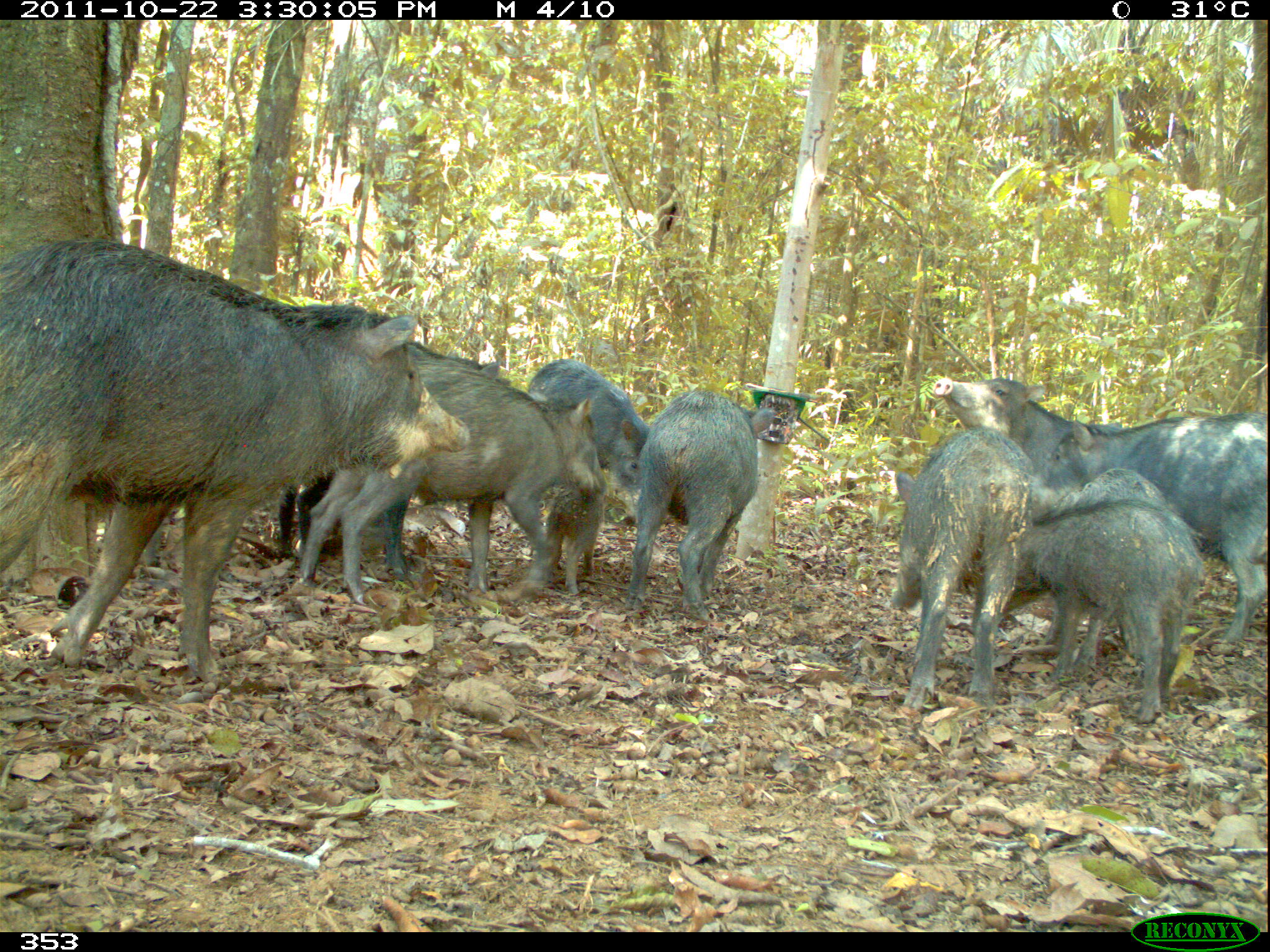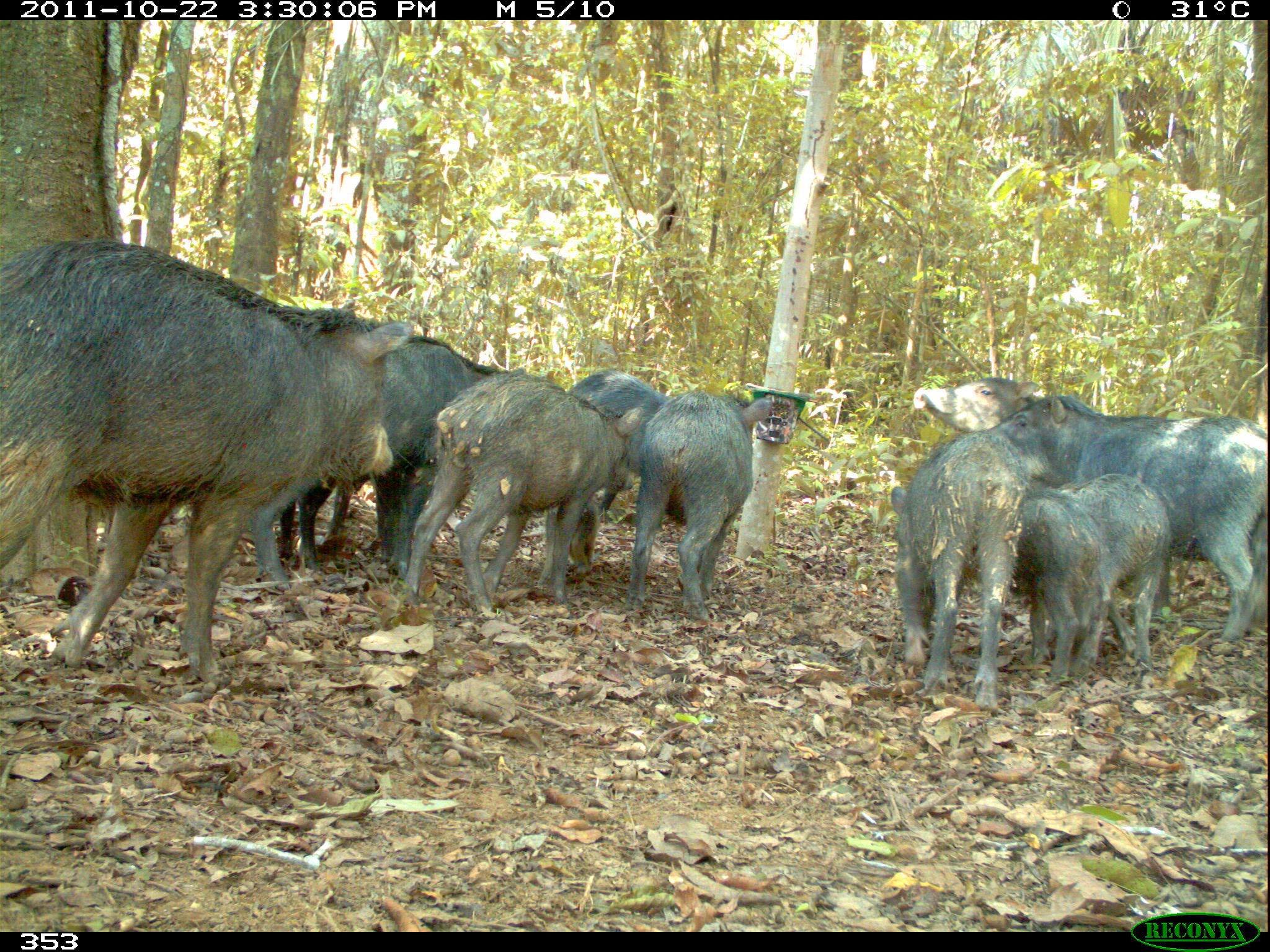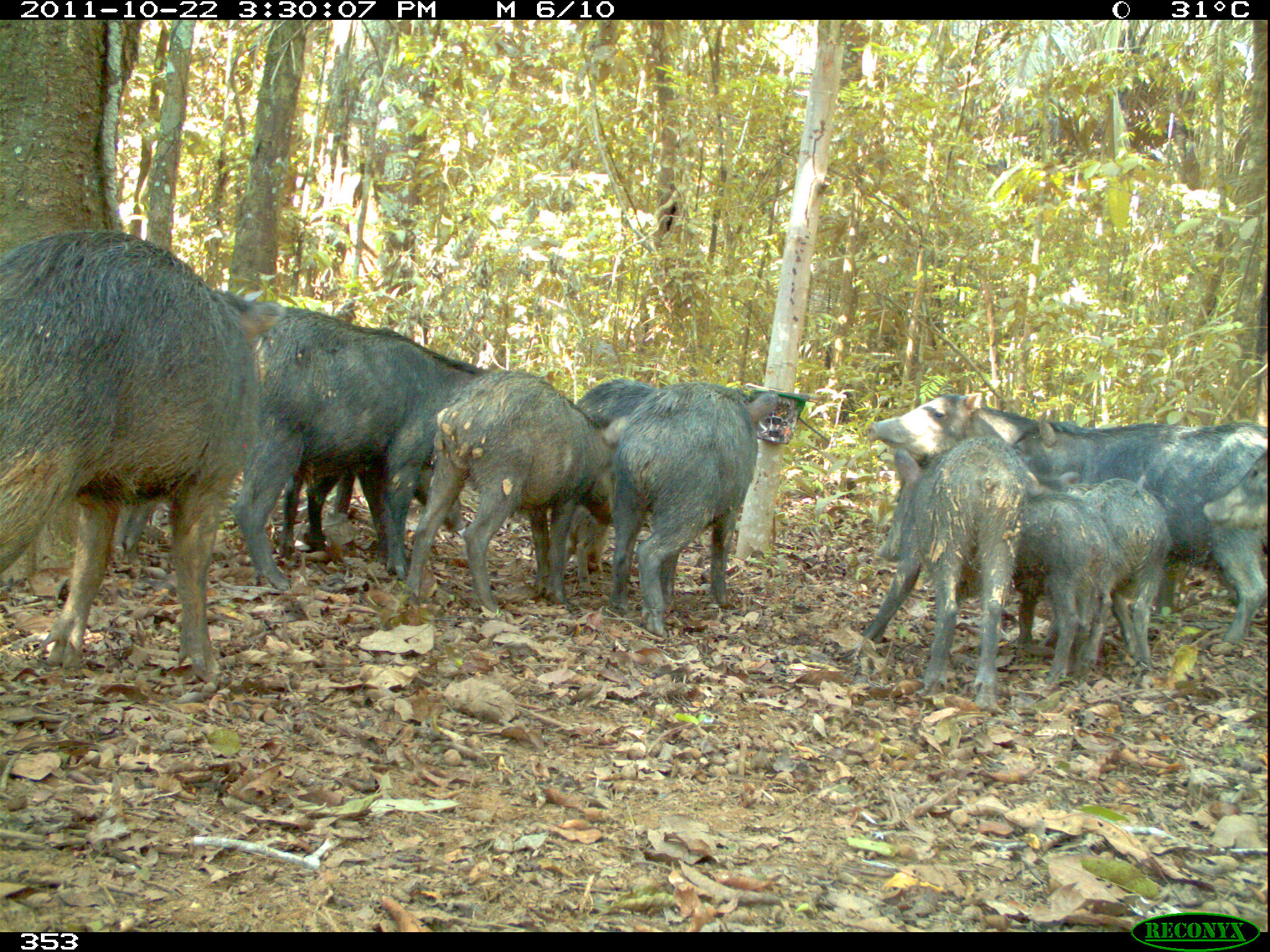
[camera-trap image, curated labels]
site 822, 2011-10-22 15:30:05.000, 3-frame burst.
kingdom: Animalia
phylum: Chordata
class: Mammalia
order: Artiodactyla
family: Tayassuidae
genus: Tayassu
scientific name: Tayassu pecari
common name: white-lipped peccary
Tayassu pecari (white-lipped peccary).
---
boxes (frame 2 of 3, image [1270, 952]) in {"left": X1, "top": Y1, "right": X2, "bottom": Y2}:
tayassu pecari: {"left": 0, "top": 237, "right": 414, "bottom": 686}; {"left": 993, "top": 392, "right": 1267, "bottom": 641}; {"left": 246, "top": 334, "right": 511, "bottom": 588}; {"left": 401, "top": 369, "right": 642, "bottom": 614}; {"left": 889, "top": 426, "right": 1027, "bottom": 706}; {"left": 629, "top": 388, "right": 772, "bottom": 622}; {"left": 1050, "top": 474, "right": 1170, "bottom": 664}; {"left": 1009, "top": 482, "right": 1107, "bottom": 683}; {"left": 565, "top": 370, "right": 675, "bottom": 516}; {"left": 912, "top": 374, "right": 1043, "bottom": 434}; {"left": 460, "top": 334, "right": 468, "bottom": 338}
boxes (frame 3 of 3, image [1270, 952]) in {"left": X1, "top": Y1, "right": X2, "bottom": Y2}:
tayassu pecari: {"left": 0, "top": 228, "right": 283, "bottom": 679}; {"left": 231, "top": 304, "right": 490, "bottom": 591}; {"left": 1007, "top": 416, "right": 1269, "bottom": 649}; {"left": 406, "top": 367, "right": 620, "bottom": 613}; {"left": 859, "top": 436, "right": 1028, "bottom": 709}; {"left": 608, "top": 380, "right": 780, "bottom": 637}; {"left": 956, "top": 490, "right": 1114, "bottom": 686}; {"left": 1056, "top": 472, "right": 1173, "bottom": 667}; {"left": 867, "top": 390, "right": 1082, "bottom": 470}; {"left": 1202, "top": 440, "right": 1267, "bottom": 536}; {"left": 575, "top": 378, "right": 656, "bottom": 434}; {"left": 560, "top": 505, "right": 610, "bottom": 586}